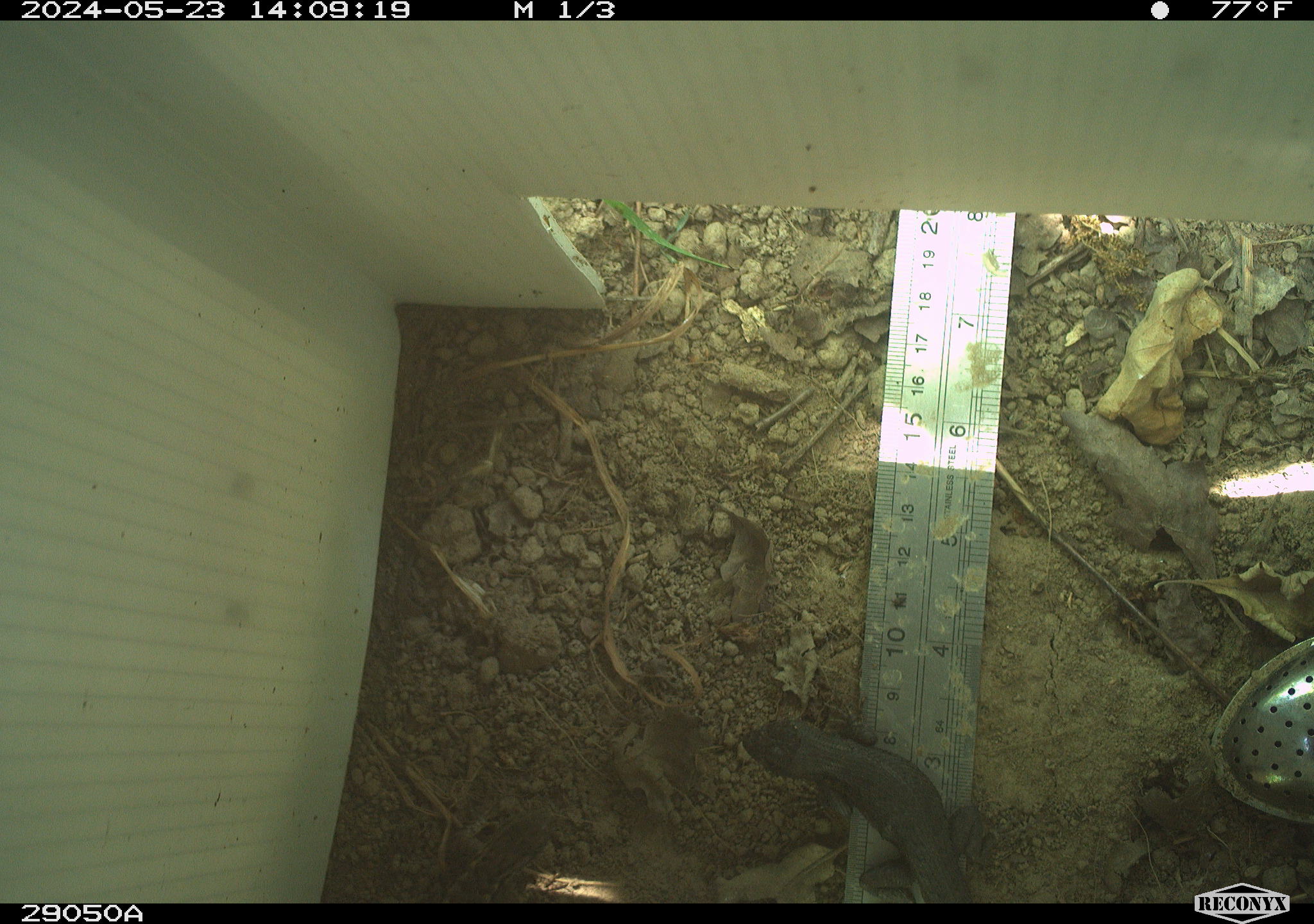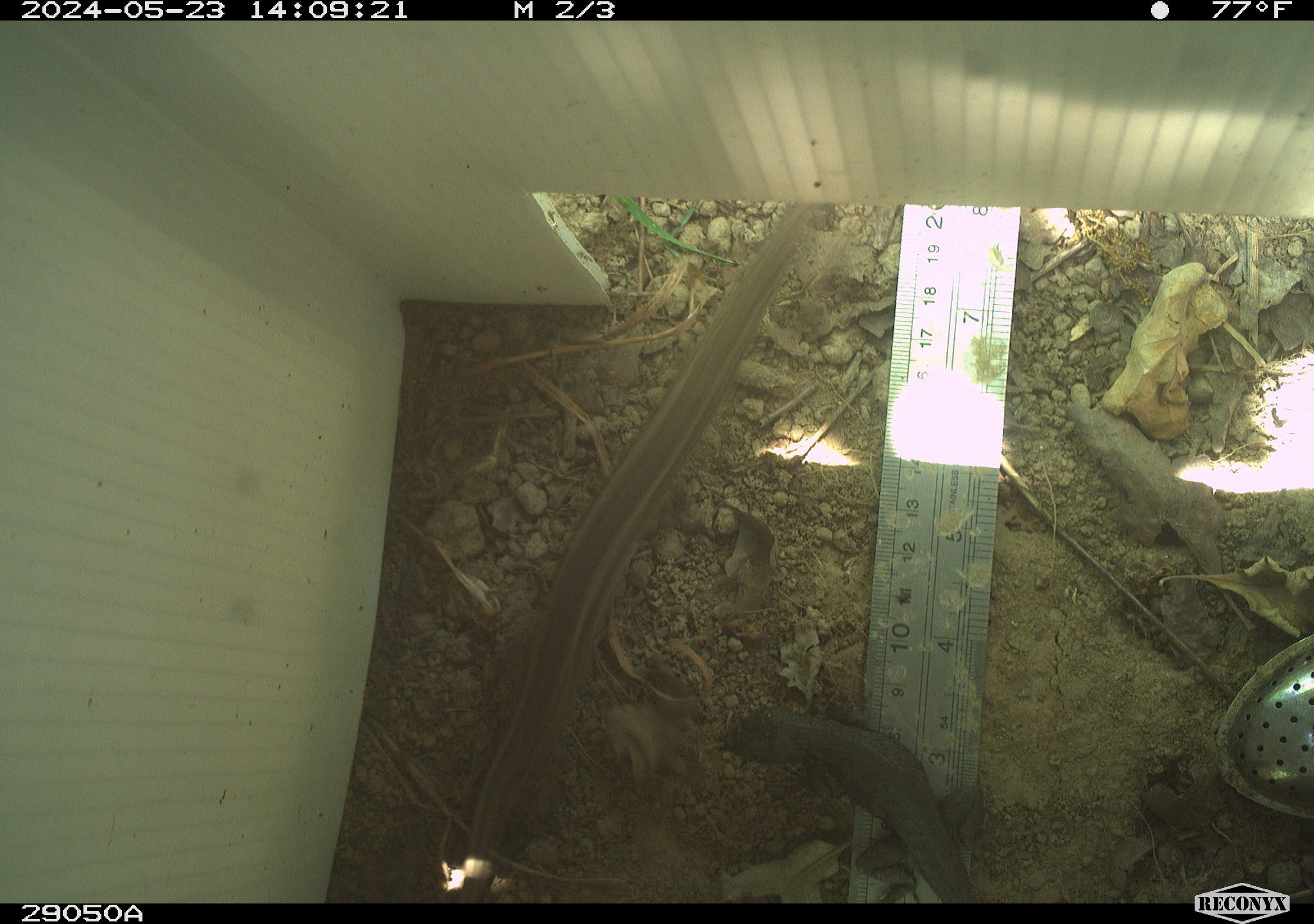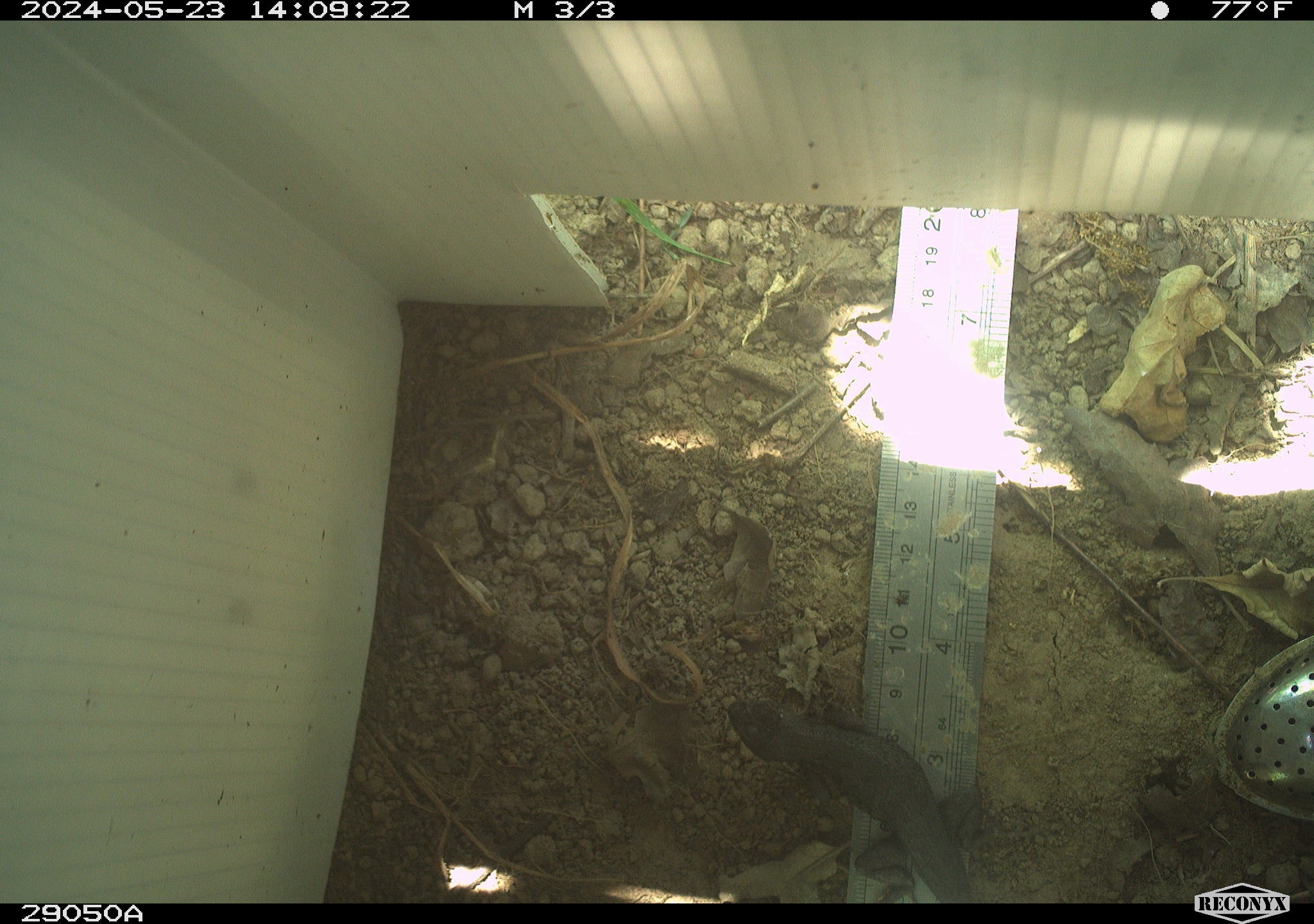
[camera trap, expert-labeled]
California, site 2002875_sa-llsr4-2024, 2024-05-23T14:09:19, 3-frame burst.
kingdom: Animalia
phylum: Chordata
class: Reptilia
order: Squamata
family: Phrynosomatidae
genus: Sceloporus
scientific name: Sceloporus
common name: spiny lizards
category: sceloporus species